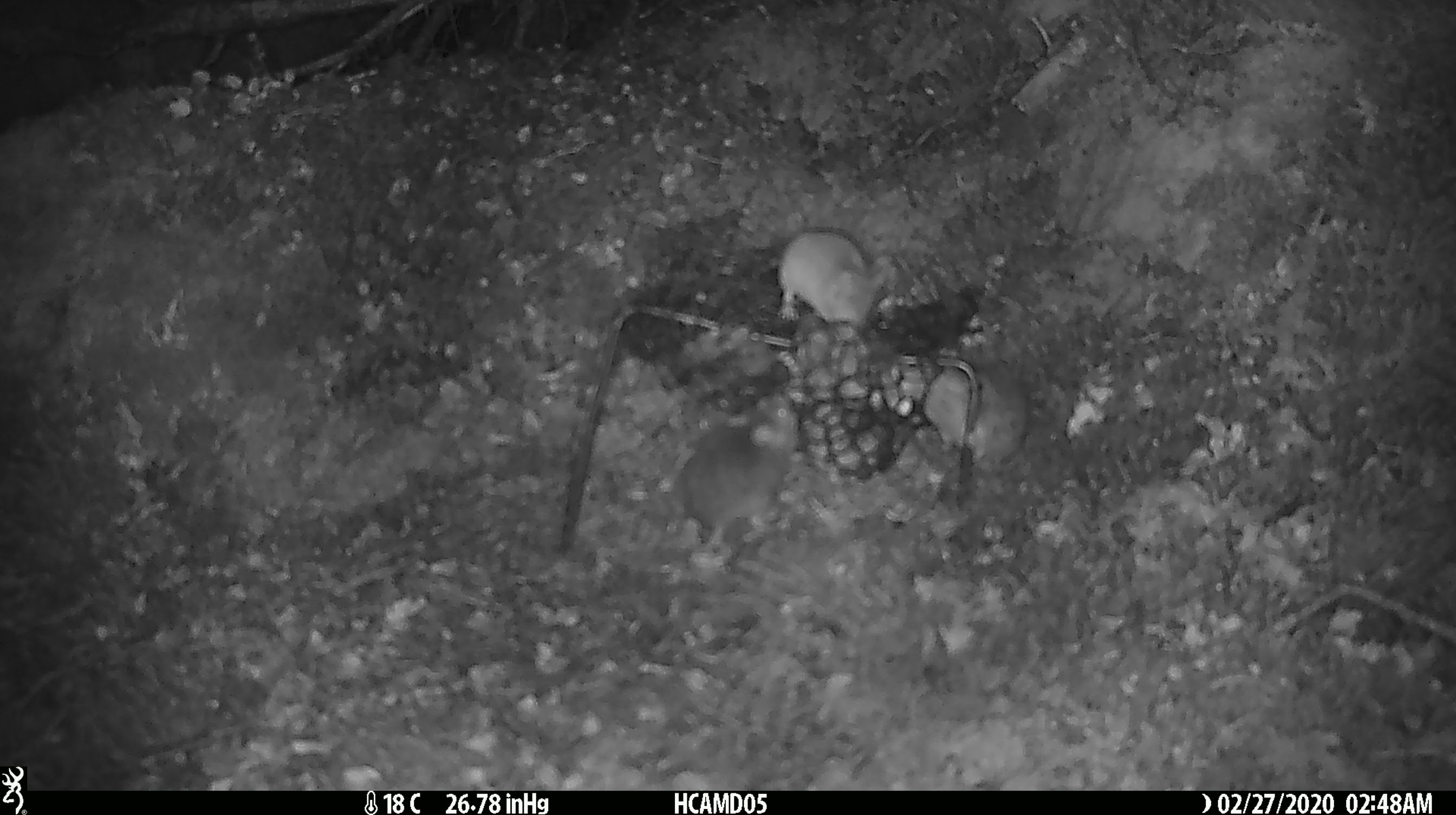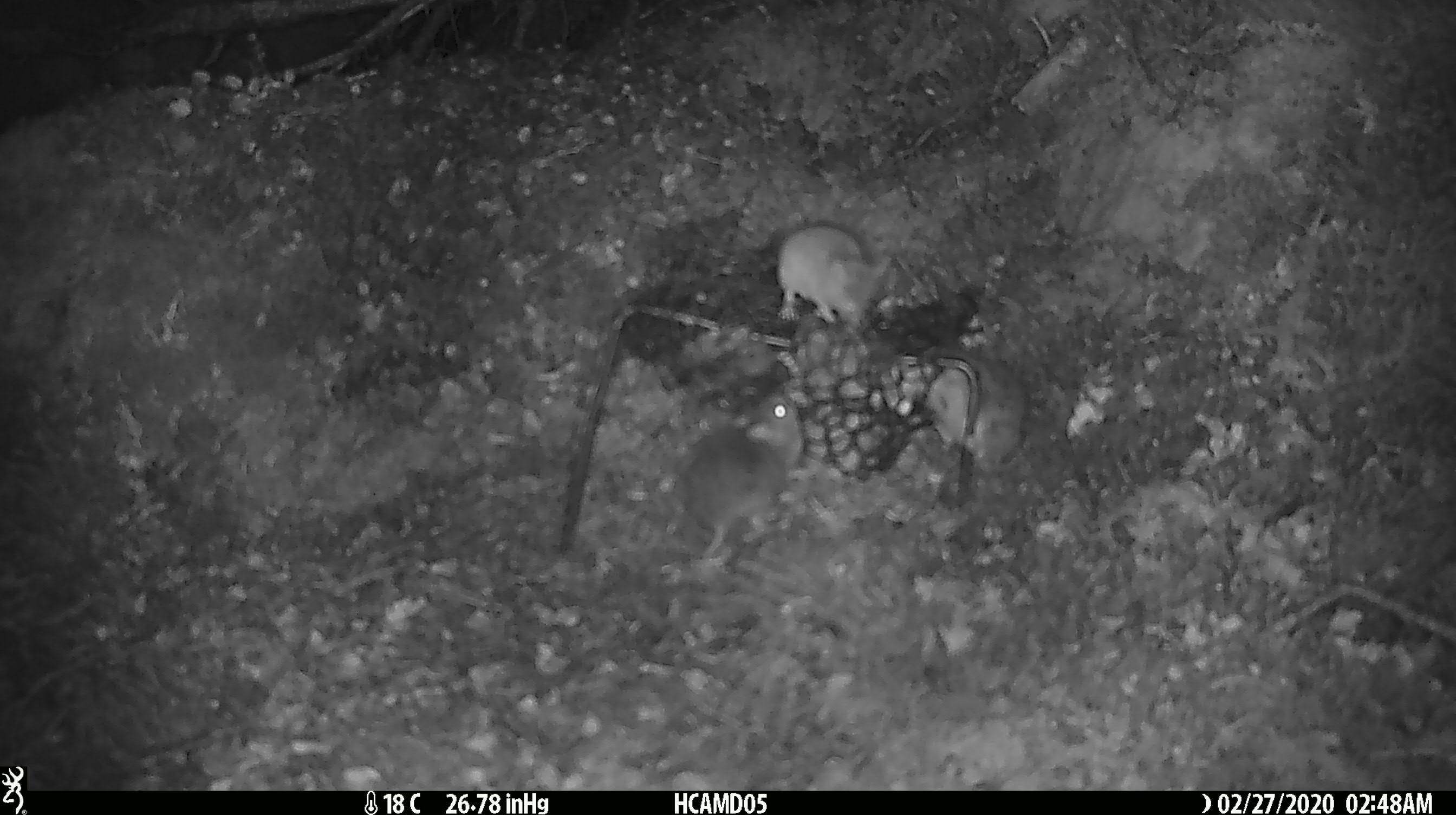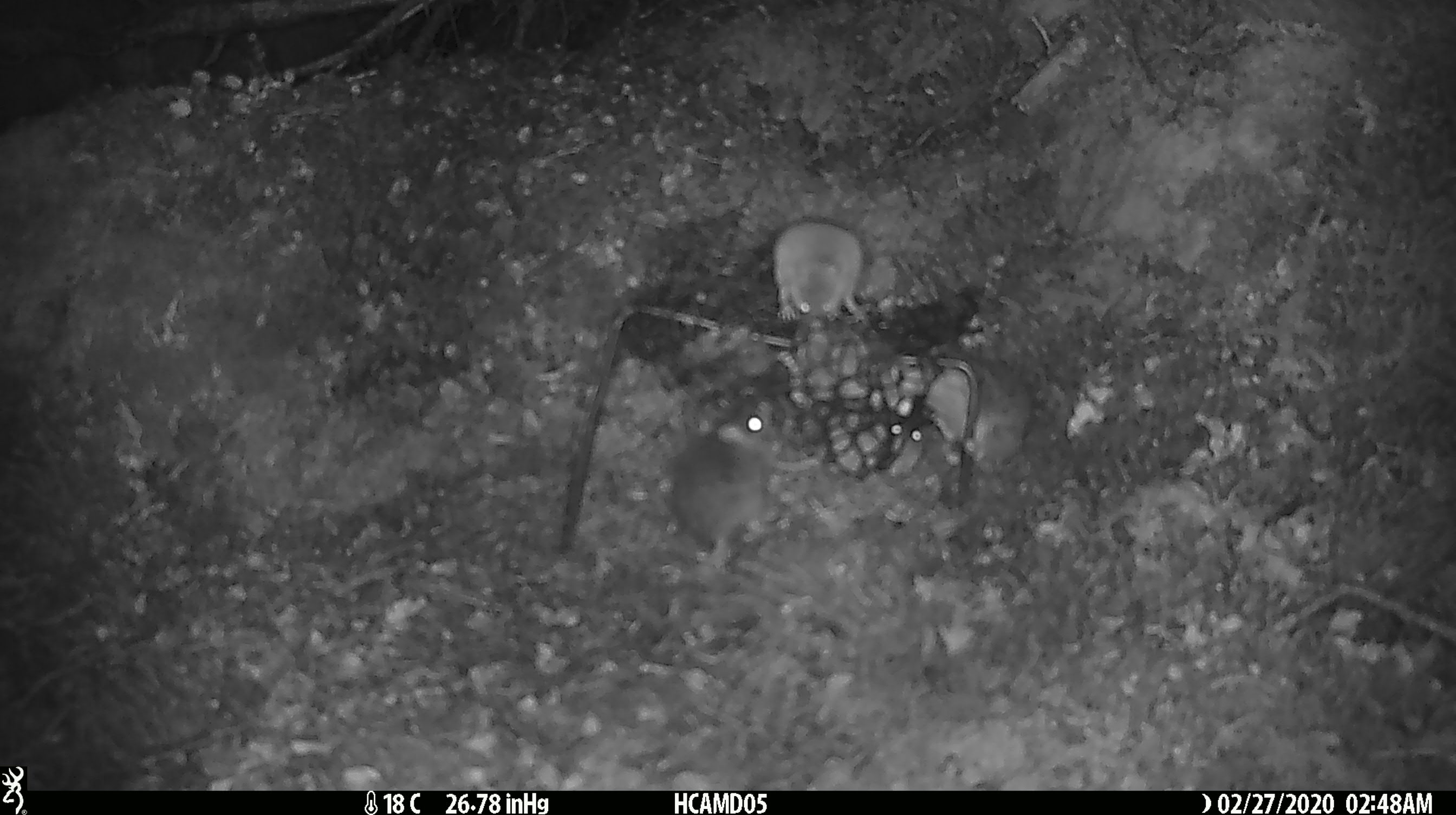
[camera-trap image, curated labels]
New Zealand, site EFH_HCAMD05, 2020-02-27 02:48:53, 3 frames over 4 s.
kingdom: Animalia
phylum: Chordata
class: Mammalia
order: Rodentia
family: Muridae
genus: Mus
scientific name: Mus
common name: mouse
Mouse (Mus).